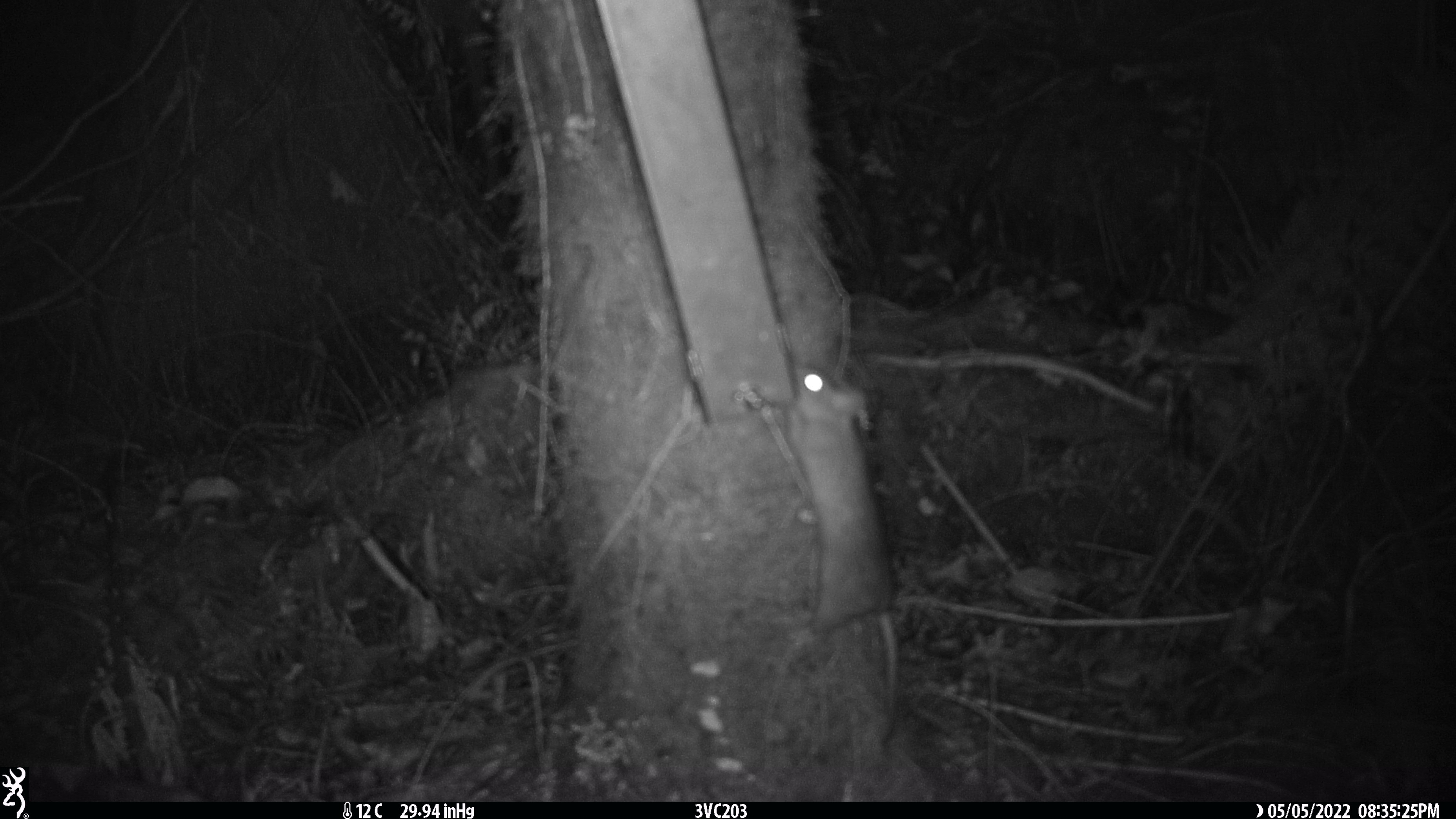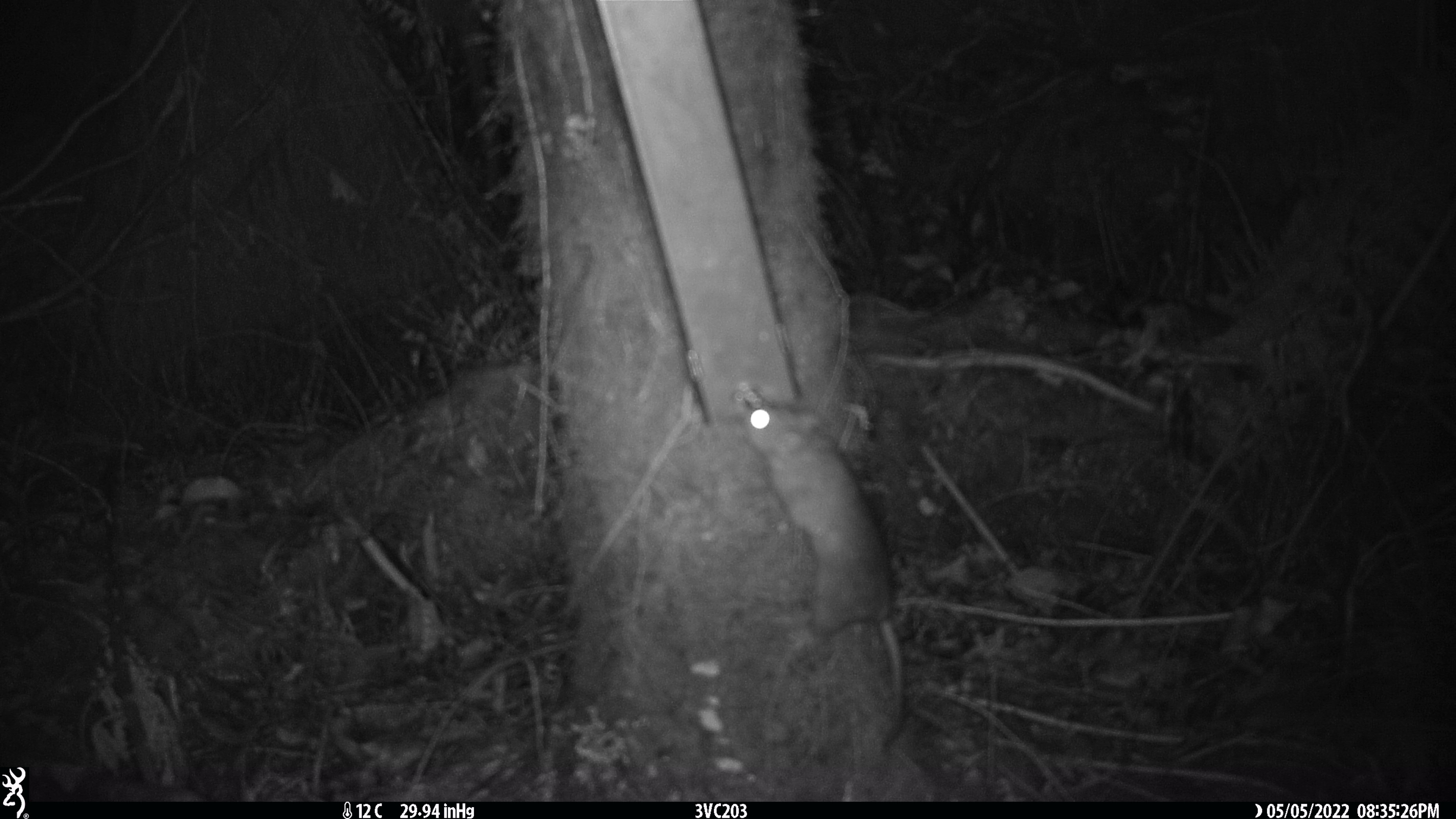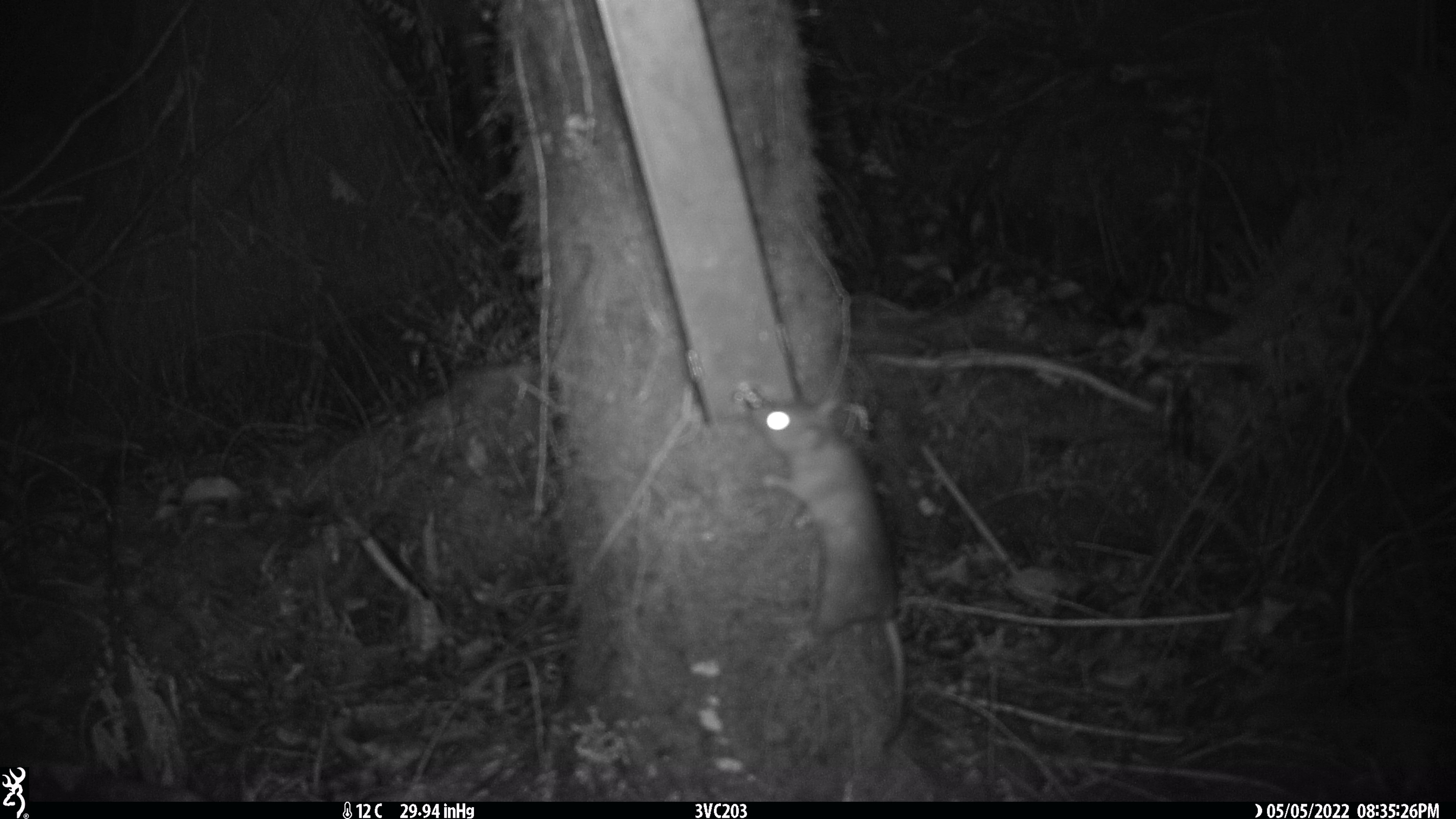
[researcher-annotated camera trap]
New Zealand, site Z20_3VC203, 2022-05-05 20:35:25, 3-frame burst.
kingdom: Animalia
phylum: Chordata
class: Mammalia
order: Rodentia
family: Muridae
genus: Rattus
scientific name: Rattus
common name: rat